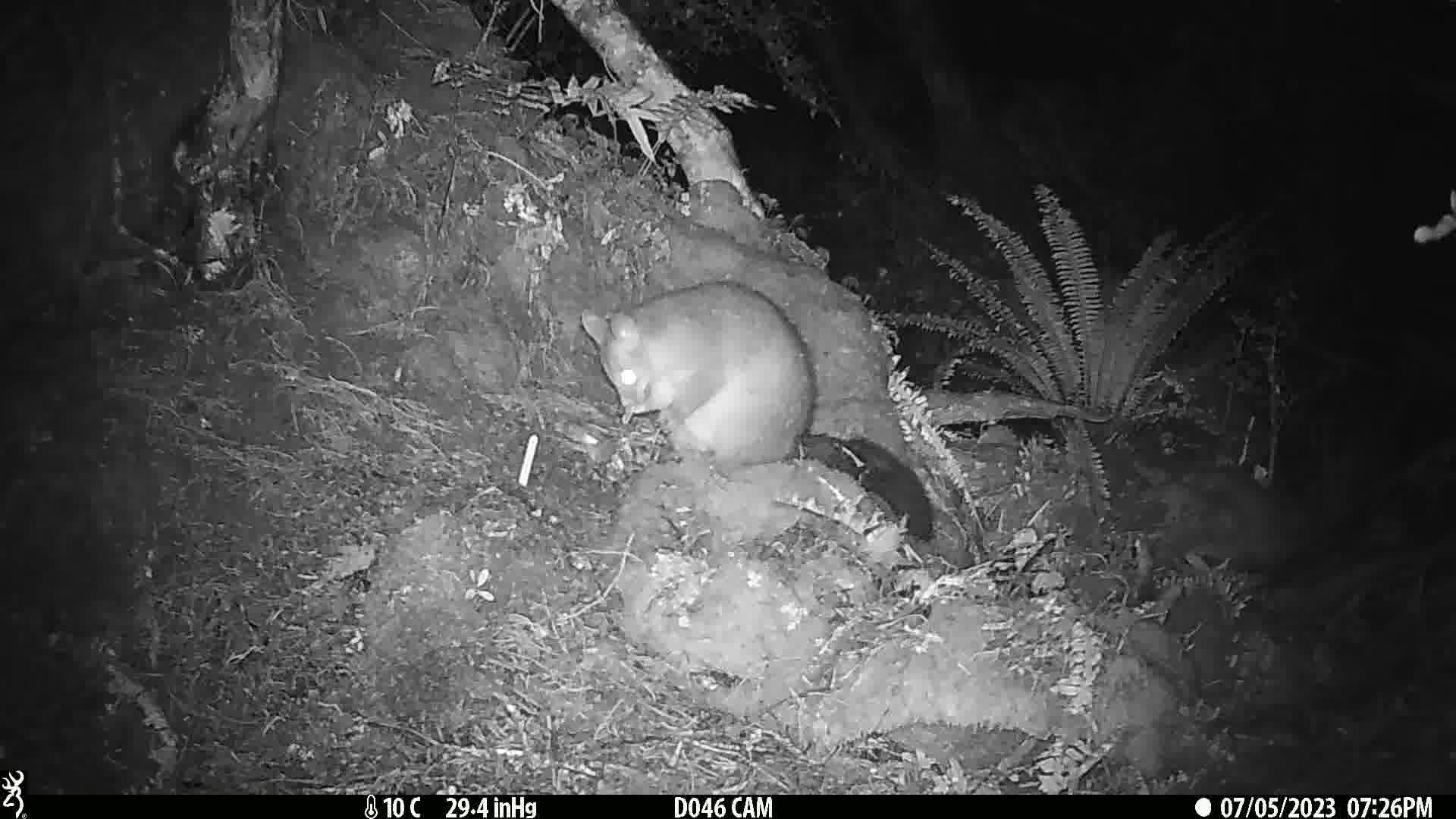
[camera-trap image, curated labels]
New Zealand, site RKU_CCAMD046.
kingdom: Animalia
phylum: Chordata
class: Mammalia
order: Diprotodontia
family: Phalangeridae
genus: Trichosurus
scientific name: Trichosurus vulpecula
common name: common brushtail possum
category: possum